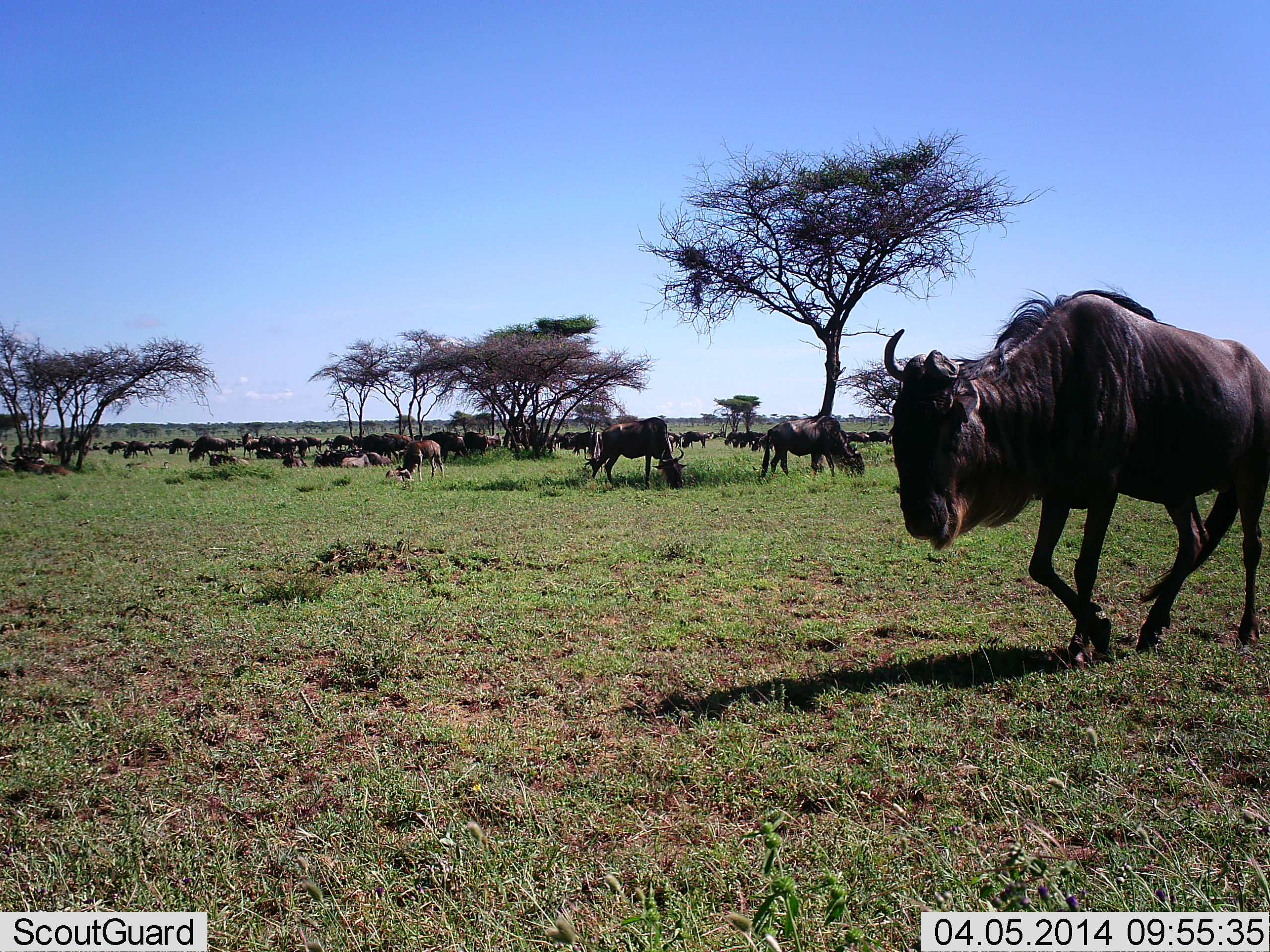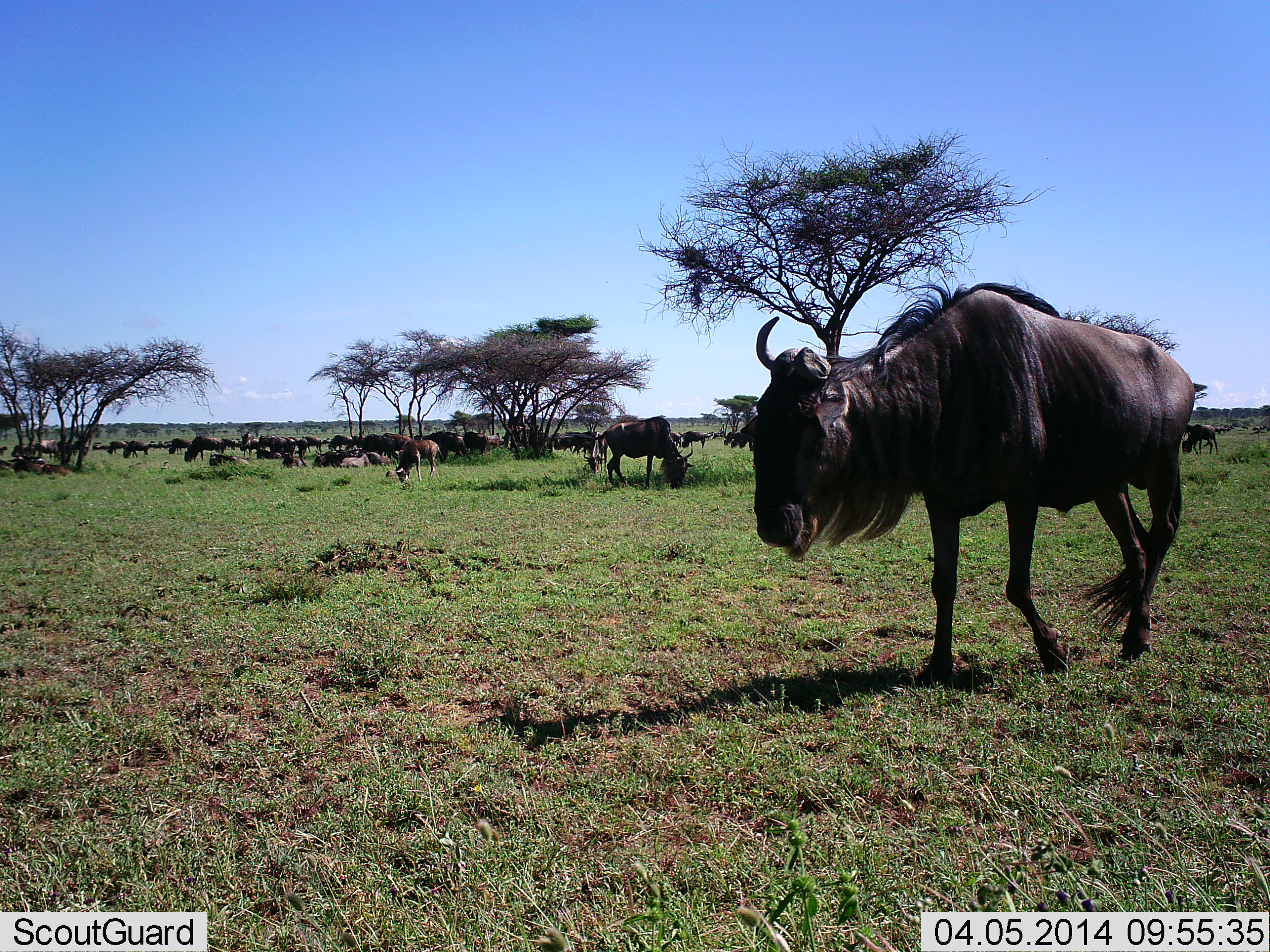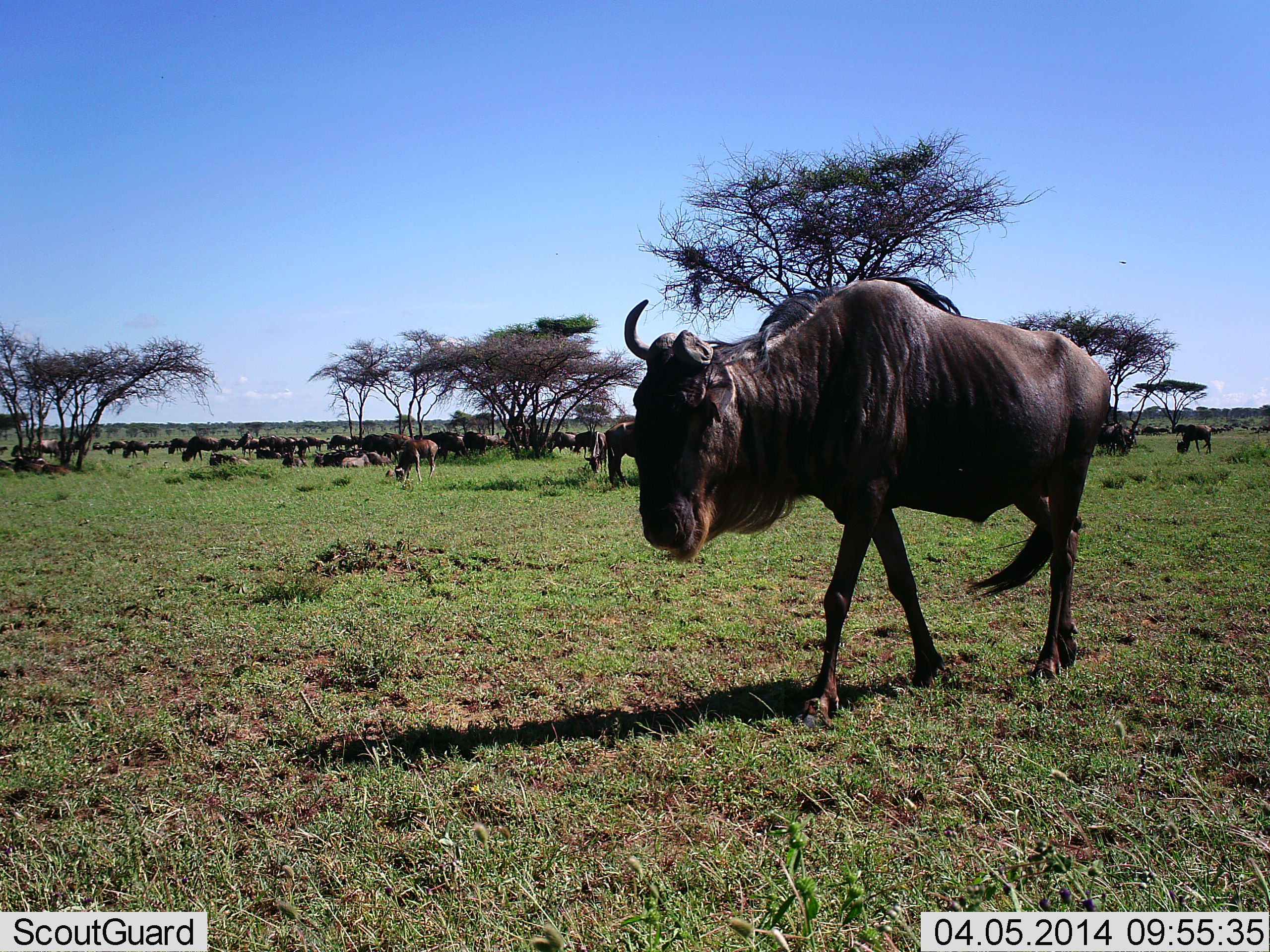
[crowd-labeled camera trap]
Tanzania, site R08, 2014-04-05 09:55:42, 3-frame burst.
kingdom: Animalia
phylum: Chordata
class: Mammalia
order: Artiodactyla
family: Bovidae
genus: Connochaetes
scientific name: Connochaetes taurinus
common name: blue wildebeest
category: wildebeest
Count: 11-50.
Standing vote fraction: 50%.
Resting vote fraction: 30%.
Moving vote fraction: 80%.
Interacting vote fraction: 0%.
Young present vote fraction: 0%.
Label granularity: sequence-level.